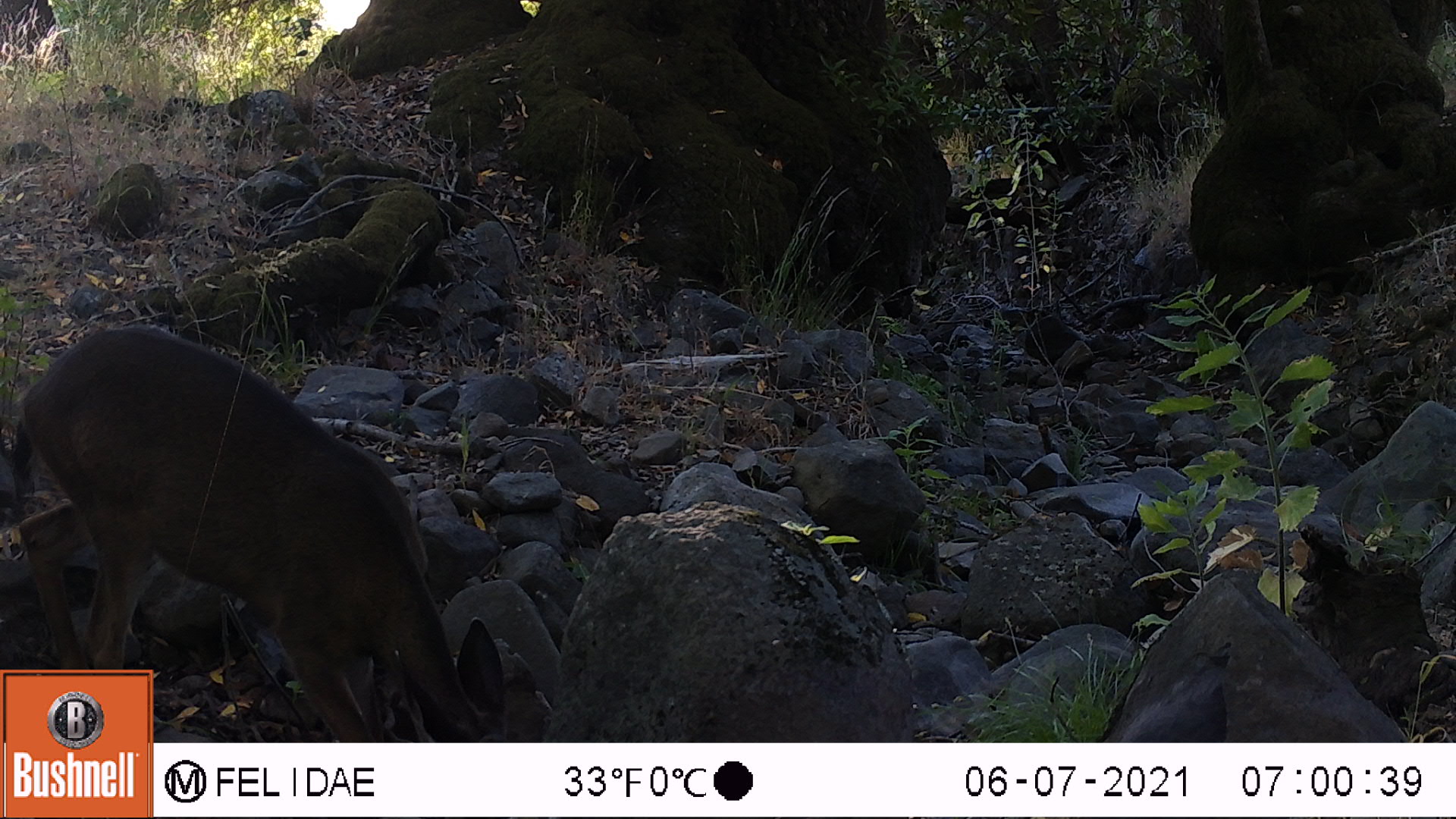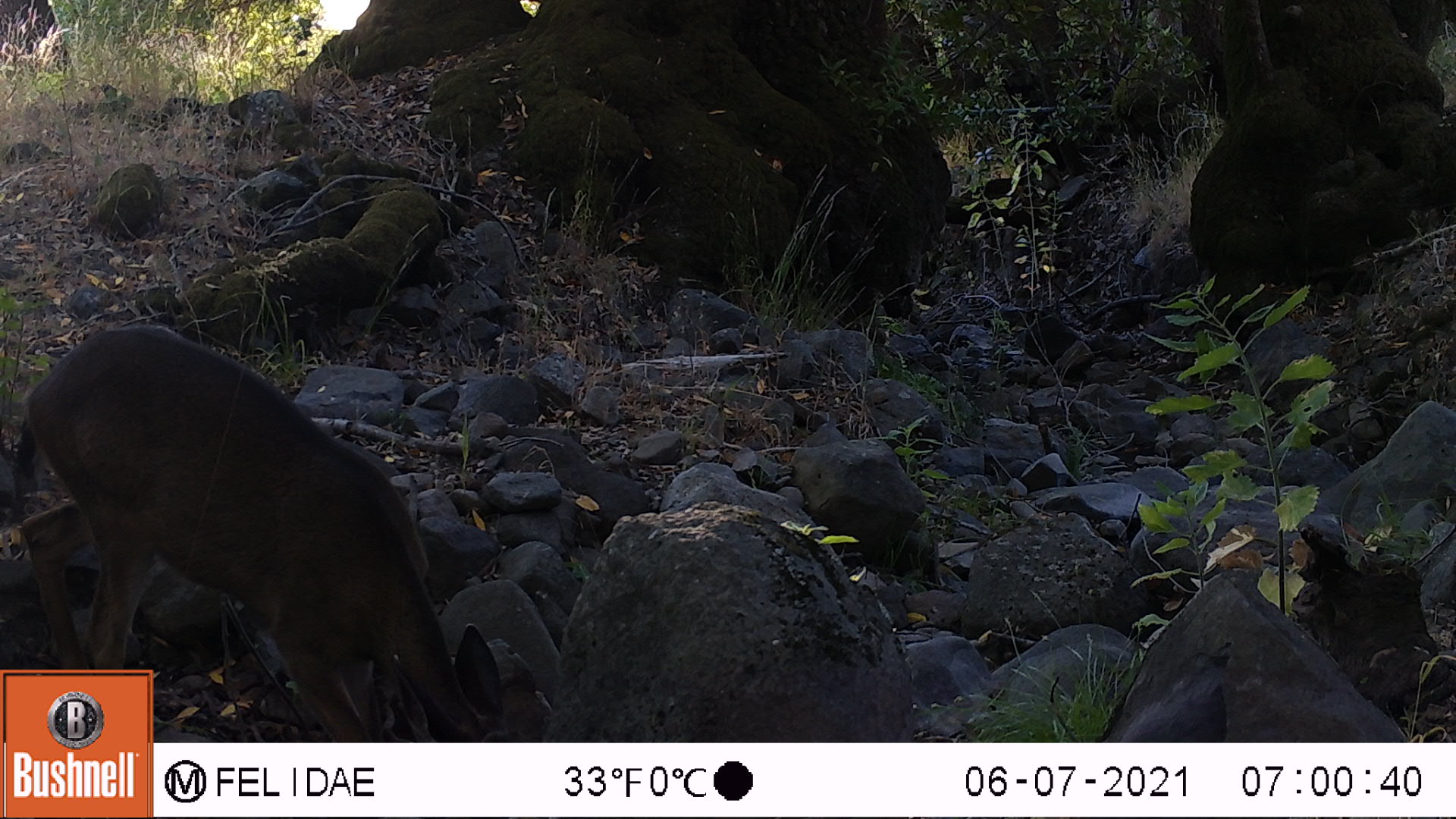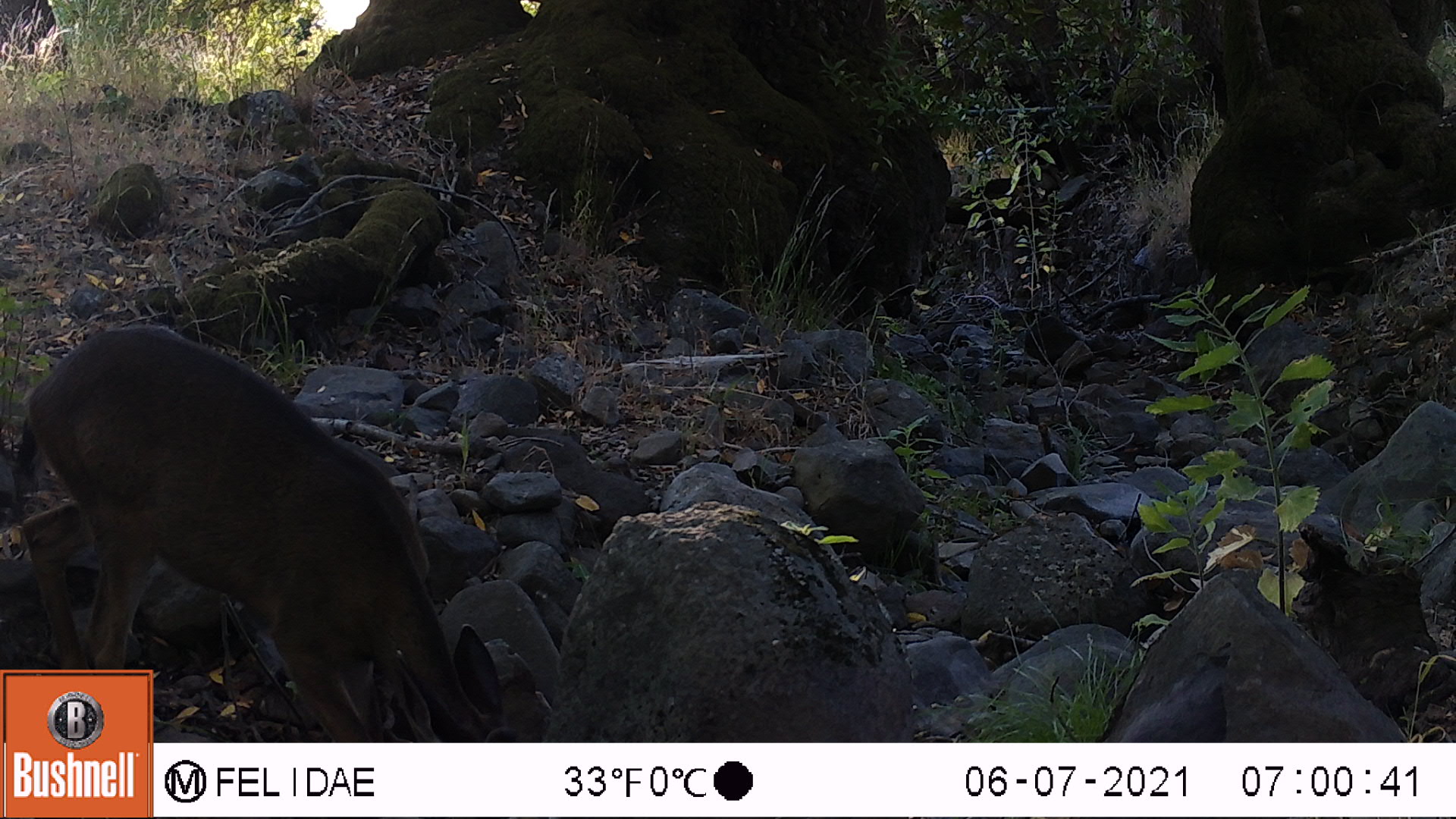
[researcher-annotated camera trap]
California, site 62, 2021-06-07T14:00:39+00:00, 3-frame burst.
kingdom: Animalia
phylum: Chordata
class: Mammalia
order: Artiodactyla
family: Cervidae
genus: Odocoileus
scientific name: Odocoileus hemionus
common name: mule deer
Mule deer (Odocoileus hemionus).